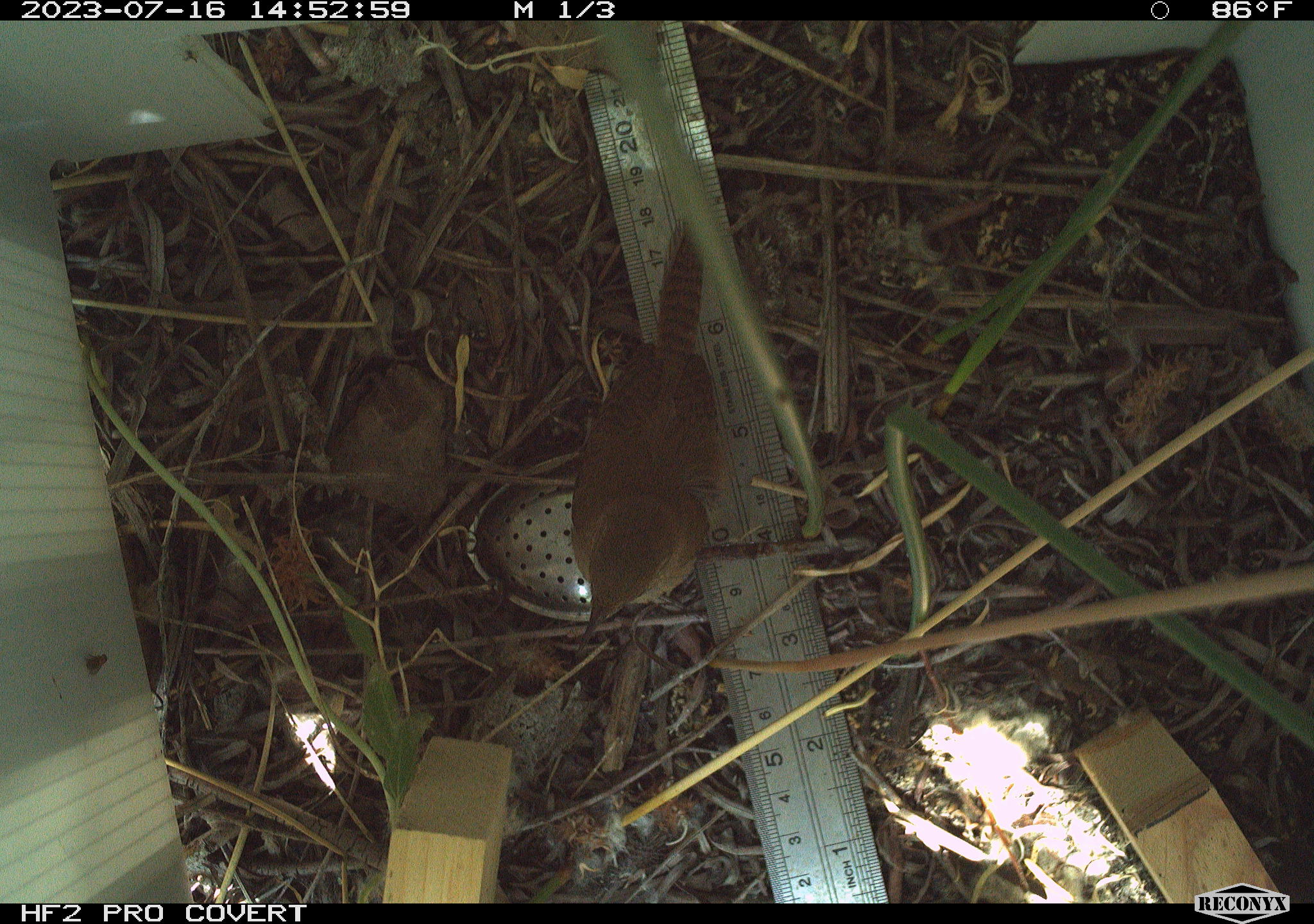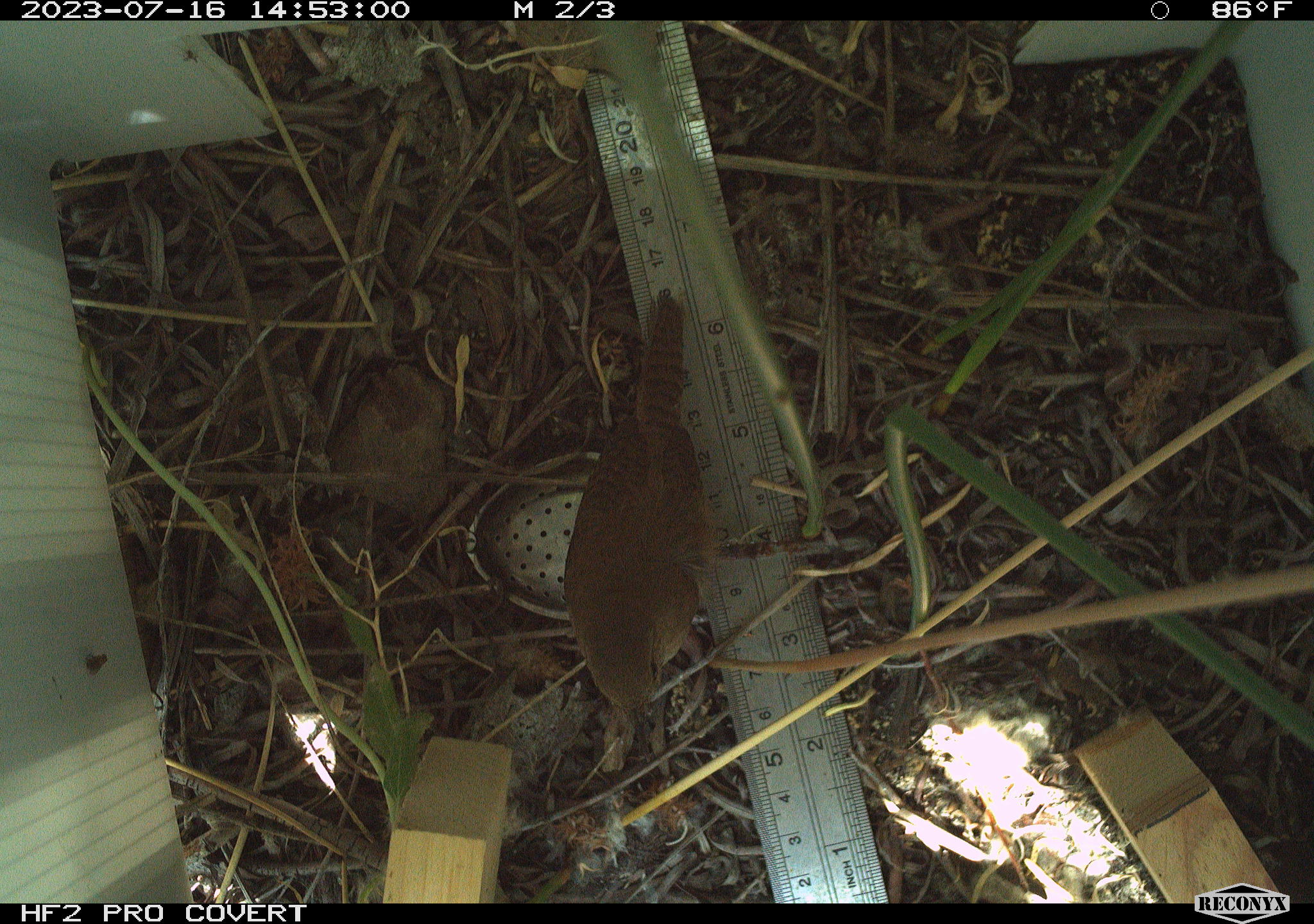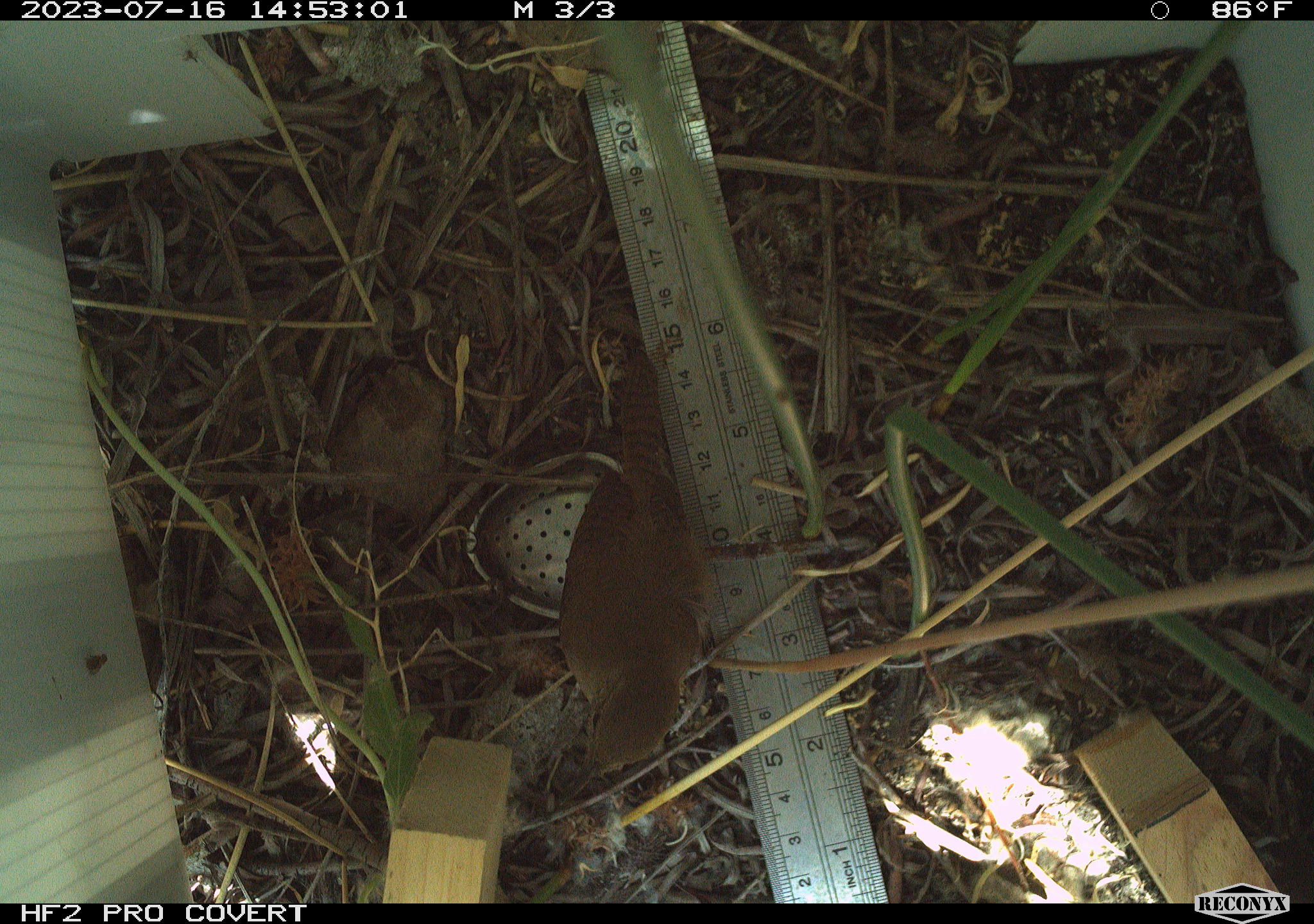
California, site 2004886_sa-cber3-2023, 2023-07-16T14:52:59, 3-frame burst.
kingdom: Animalia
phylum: Chordata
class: Aves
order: Passeriformes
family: Troglodytidae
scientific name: Troglodytidae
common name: wren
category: troglodytidae family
Troglodytidae family (wren) (Troglodytidae).